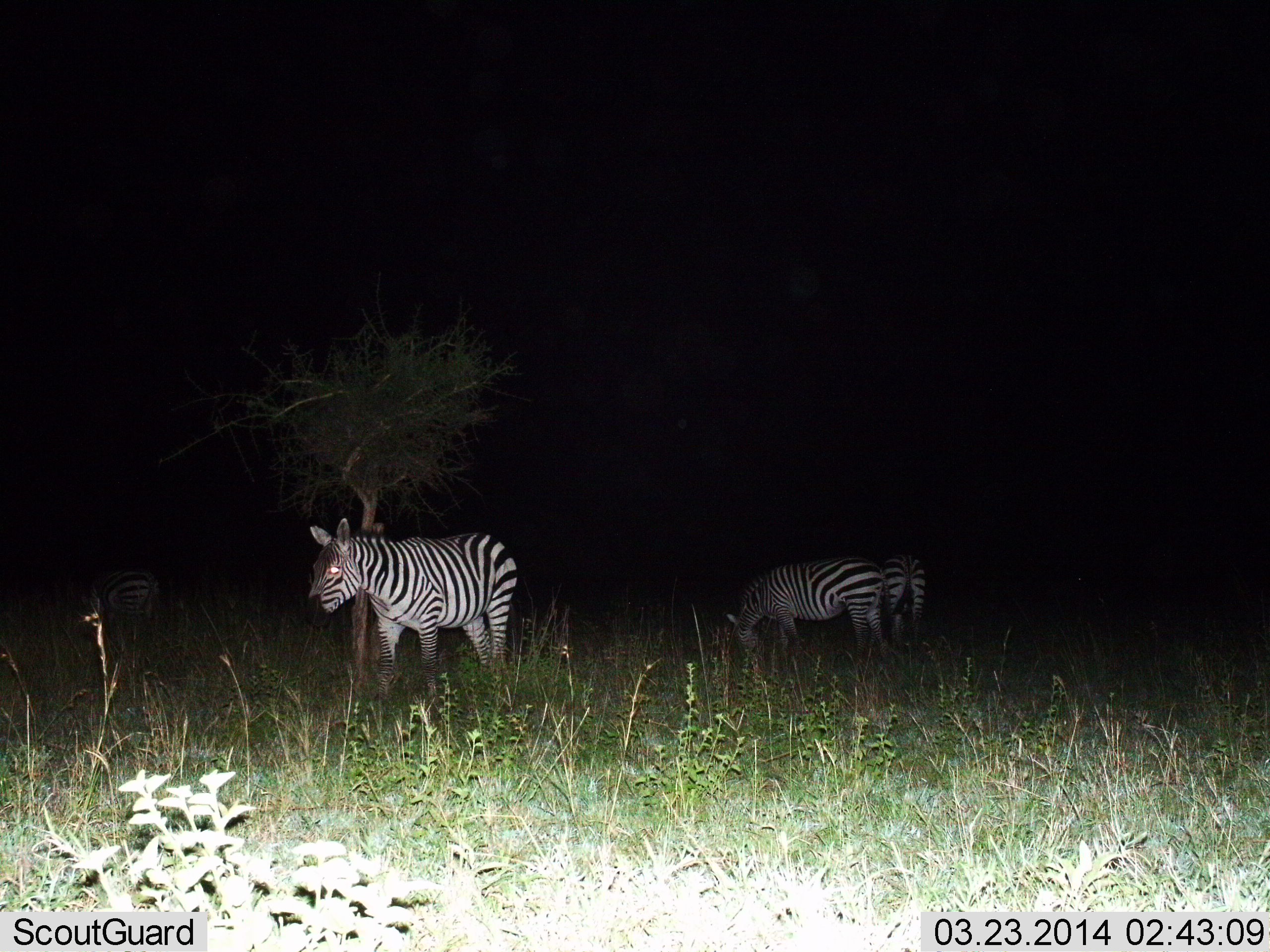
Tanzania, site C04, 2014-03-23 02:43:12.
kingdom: Animalia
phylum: Chordata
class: Mammalia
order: Perissodactyla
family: Equidae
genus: Equus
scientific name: Equus quagga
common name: plains zebra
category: zebra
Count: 4.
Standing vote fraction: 60%.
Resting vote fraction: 0%.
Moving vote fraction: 20%.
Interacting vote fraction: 0%.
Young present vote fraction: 0%.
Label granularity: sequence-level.